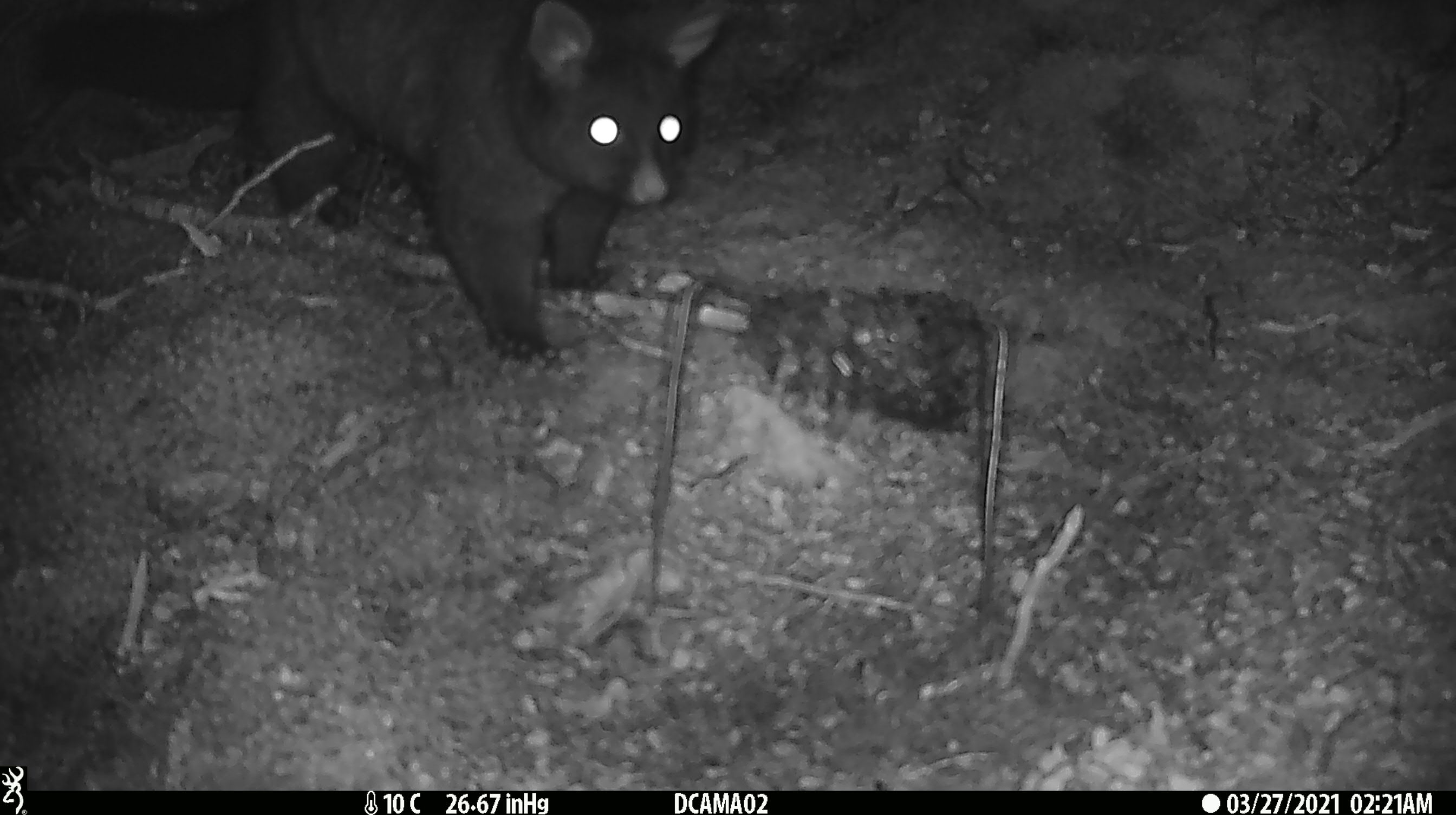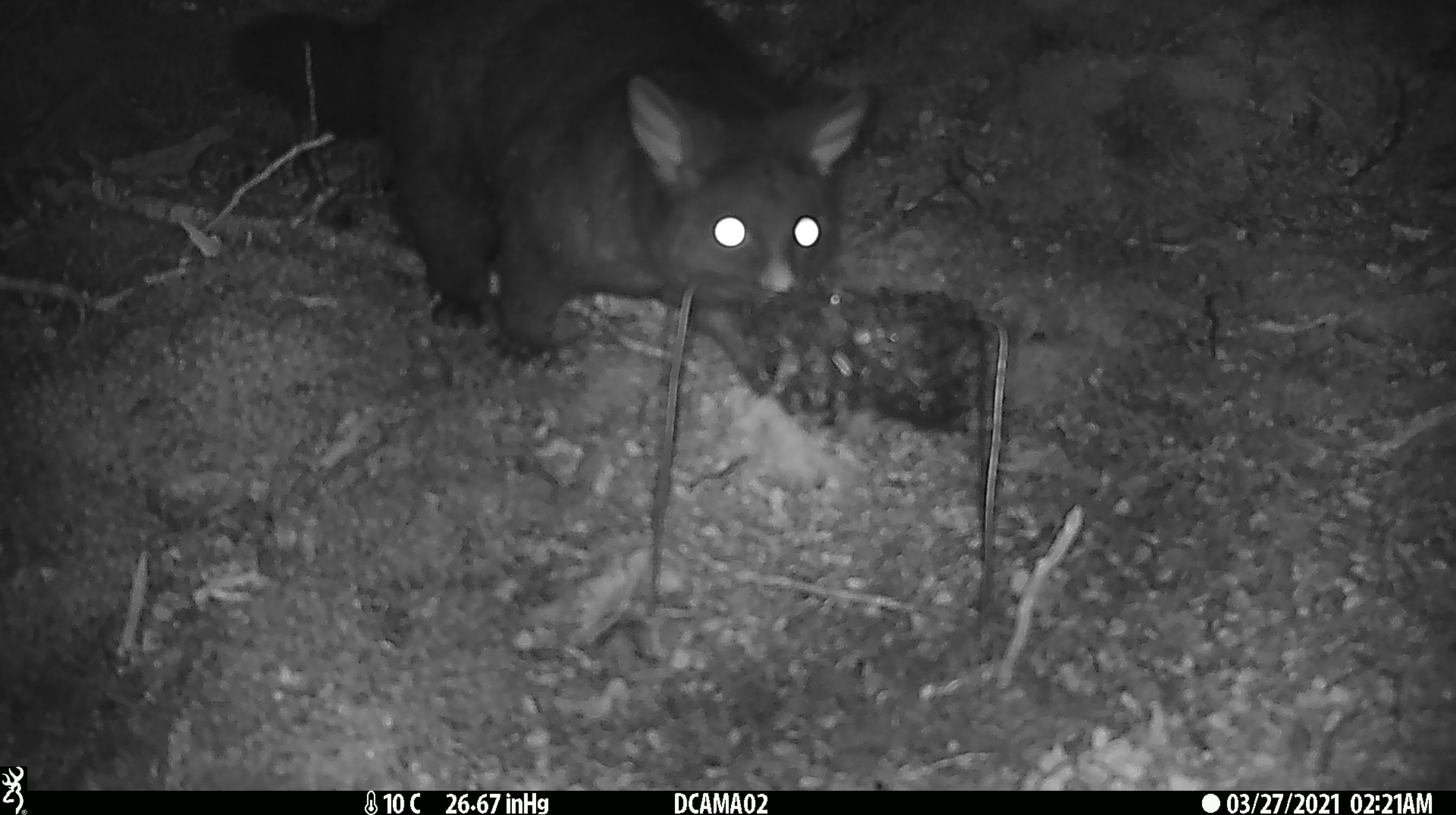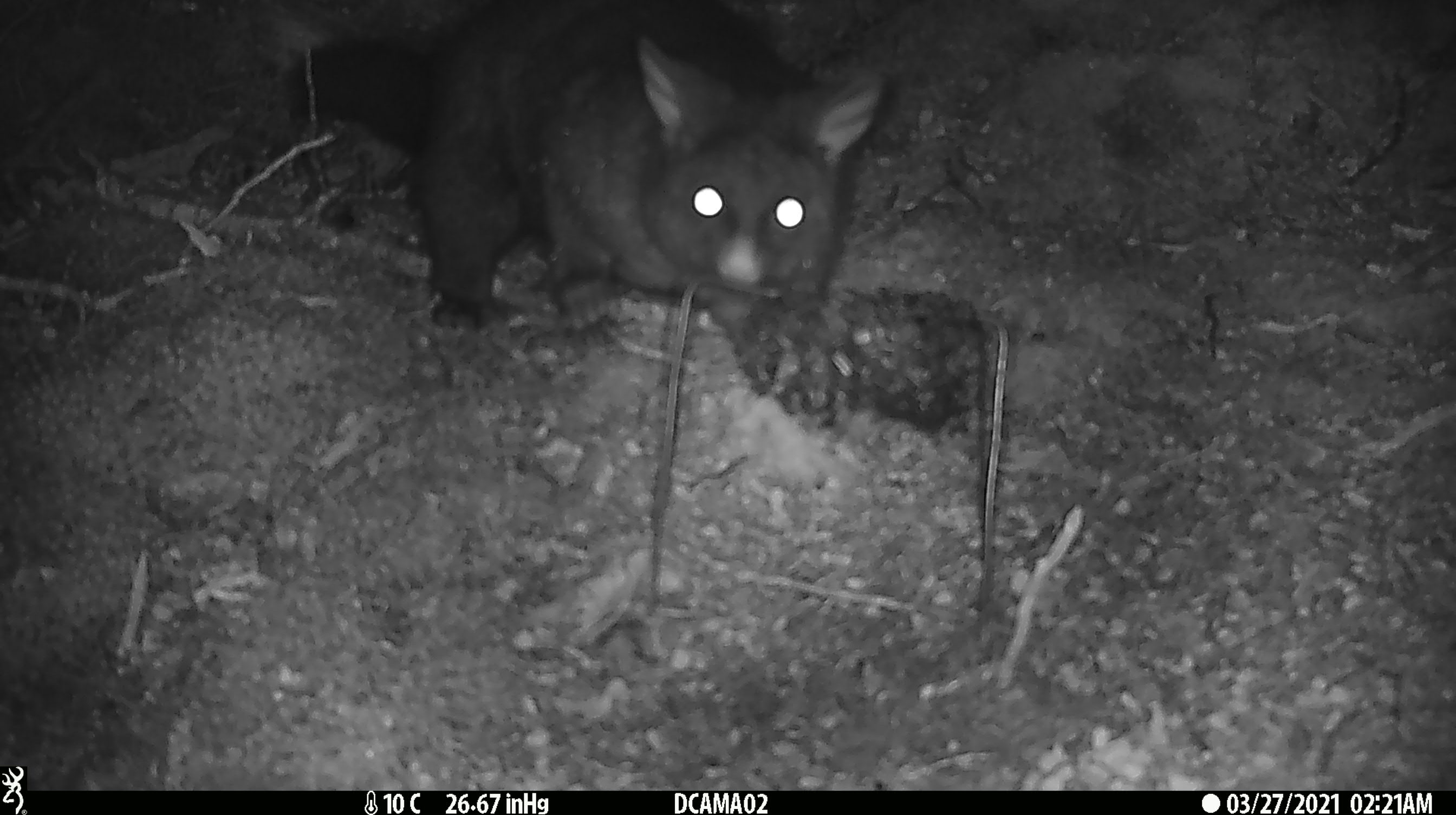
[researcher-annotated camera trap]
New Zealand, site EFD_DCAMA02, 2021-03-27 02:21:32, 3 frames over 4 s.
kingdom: Animalia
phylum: Chordata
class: Mammalia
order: Diprotodontia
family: Phalangeridae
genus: Trichosurus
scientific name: Trichosurus vulpecula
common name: common brushtail possum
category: possum